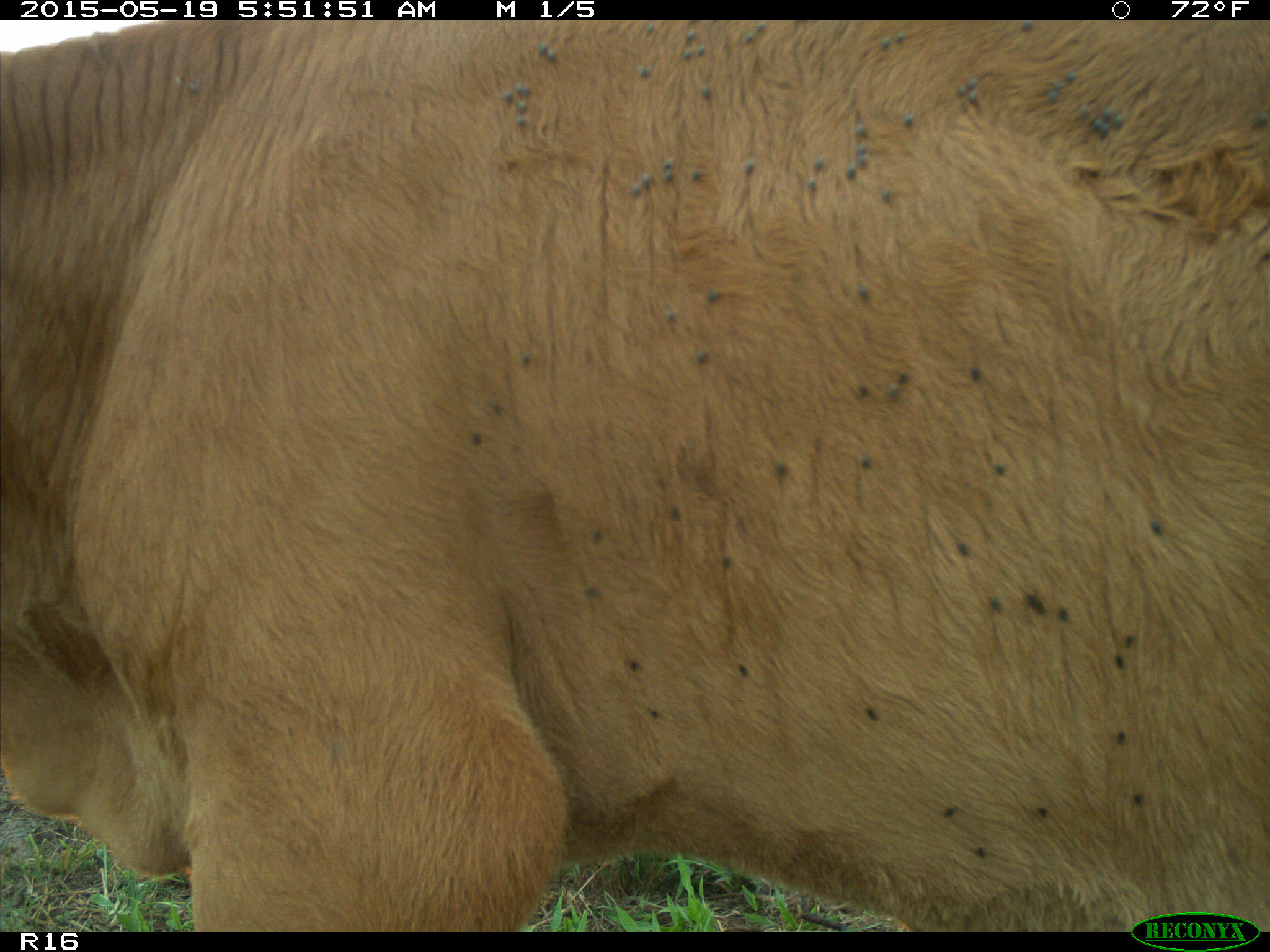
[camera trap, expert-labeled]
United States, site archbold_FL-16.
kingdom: Animalia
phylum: Chordata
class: Mammalia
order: Artiodactyla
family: Bovidae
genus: Bos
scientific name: Bos taurus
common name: domestic cow